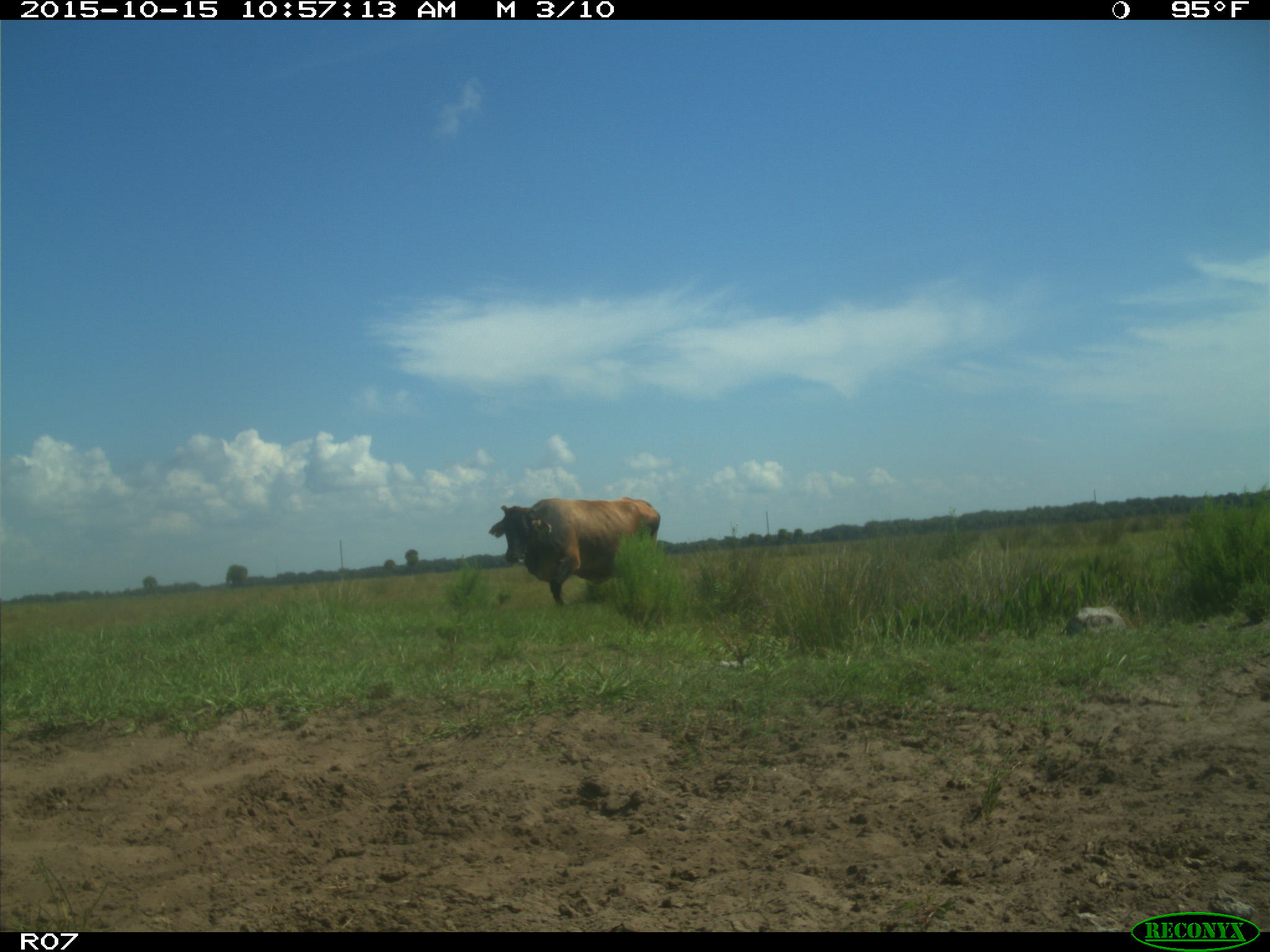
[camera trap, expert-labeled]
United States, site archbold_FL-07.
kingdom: Animalia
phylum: Chordata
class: Mammalia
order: Artiodactyla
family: Bovidae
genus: Bos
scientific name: Bos taurus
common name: domestic cow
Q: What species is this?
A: Bos taurus (domestic cow).